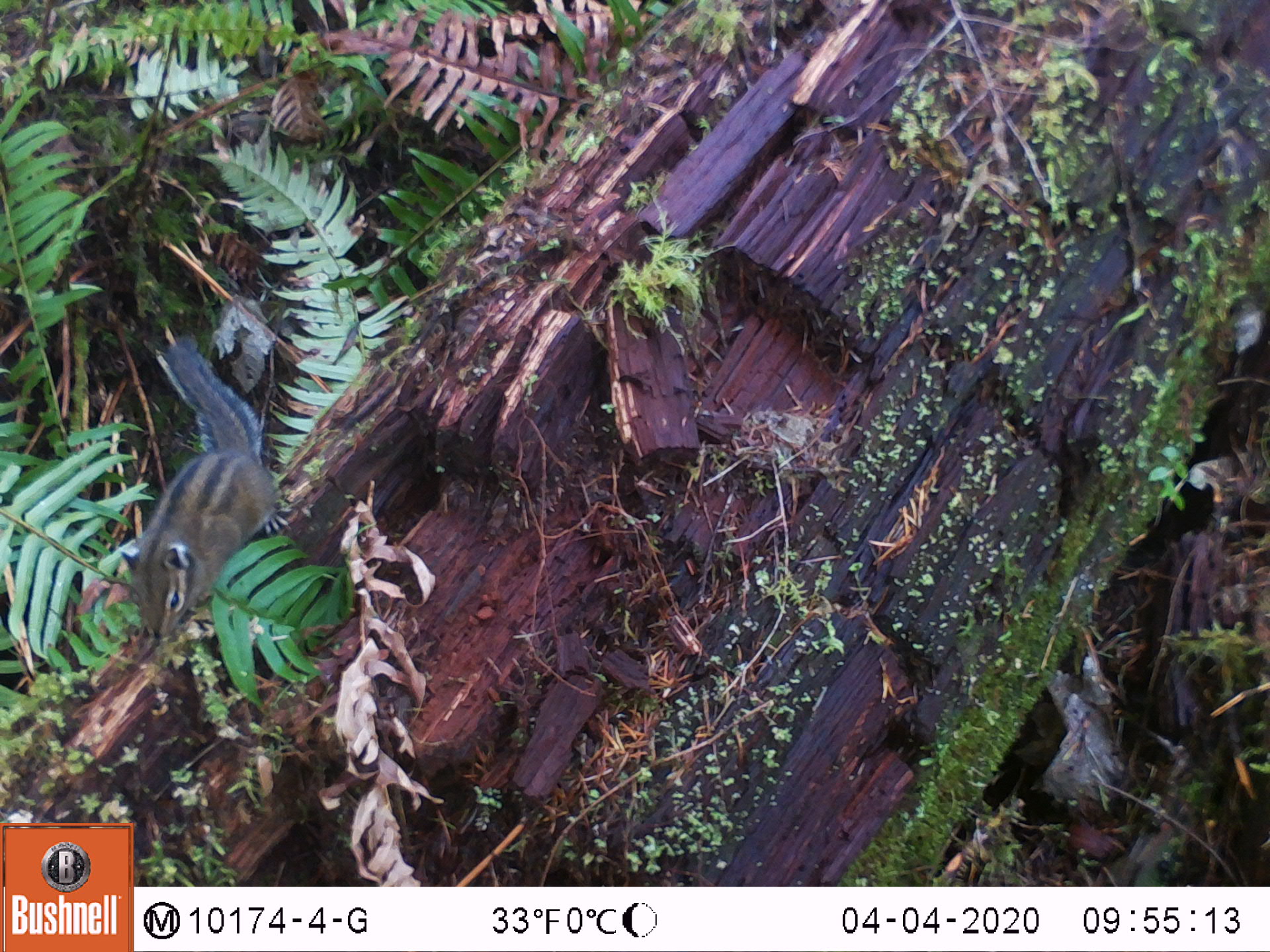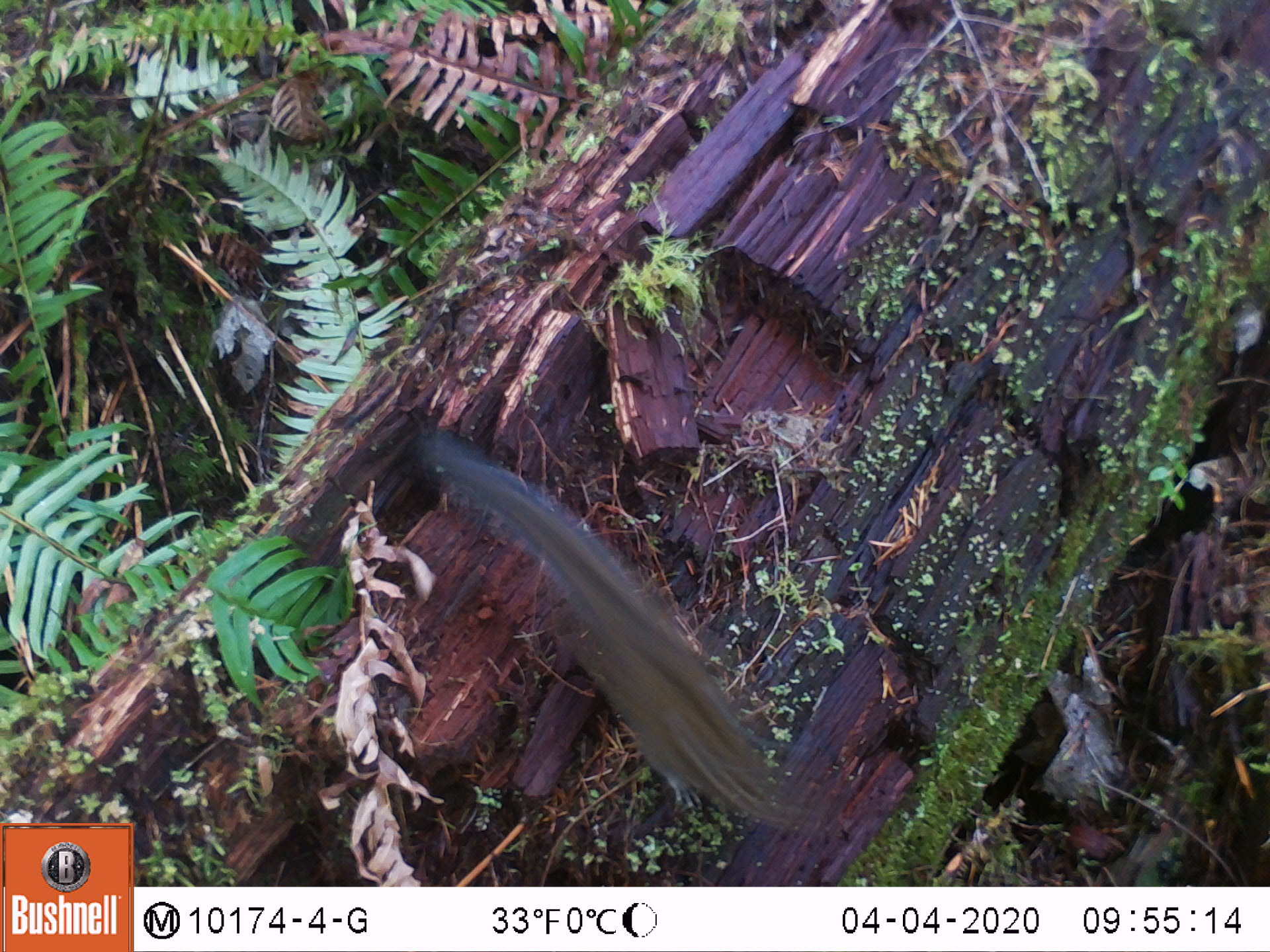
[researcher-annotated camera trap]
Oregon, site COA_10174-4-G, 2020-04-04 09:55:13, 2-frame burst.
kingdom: Animalia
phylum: Chordata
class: Mammalia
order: Rodentia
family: Sciuridae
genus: Neotamias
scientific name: Neotamias townsendii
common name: townsend's chipmunk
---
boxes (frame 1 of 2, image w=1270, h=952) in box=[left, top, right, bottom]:
townsend's chipmunk: box=[113, 325, 298, 655]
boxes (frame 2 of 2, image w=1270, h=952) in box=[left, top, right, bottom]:
townsend's chipmunk: box=[411, 421, 807, 835]